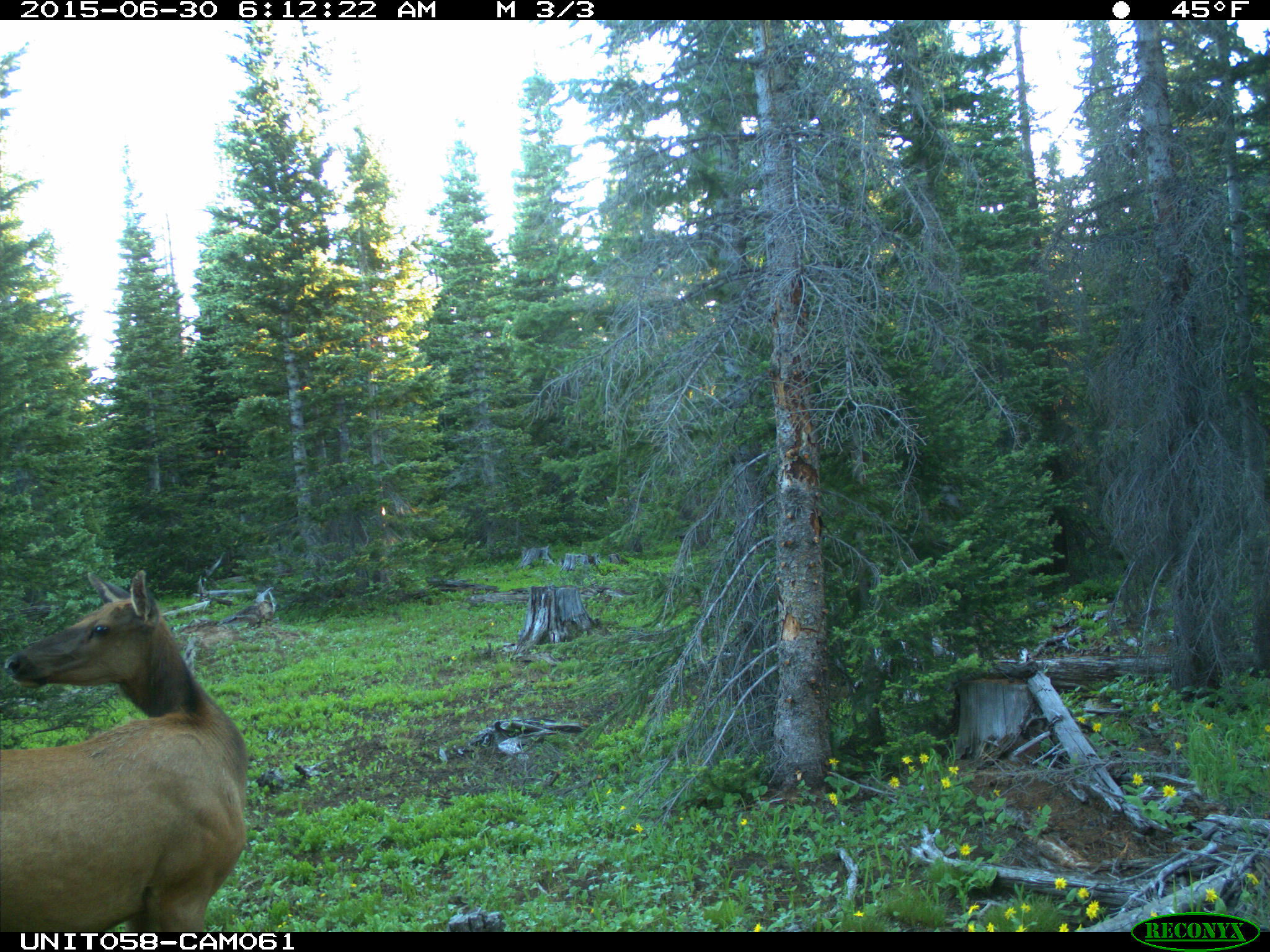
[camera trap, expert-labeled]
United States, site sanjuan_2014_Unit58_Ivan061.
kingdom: Animalia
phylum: Chordata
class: Mammalia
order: Artiodactyla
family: Cervidae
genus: Cervus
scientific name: Cervus elaphus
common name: red deer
Cervus elaphus (red deer).